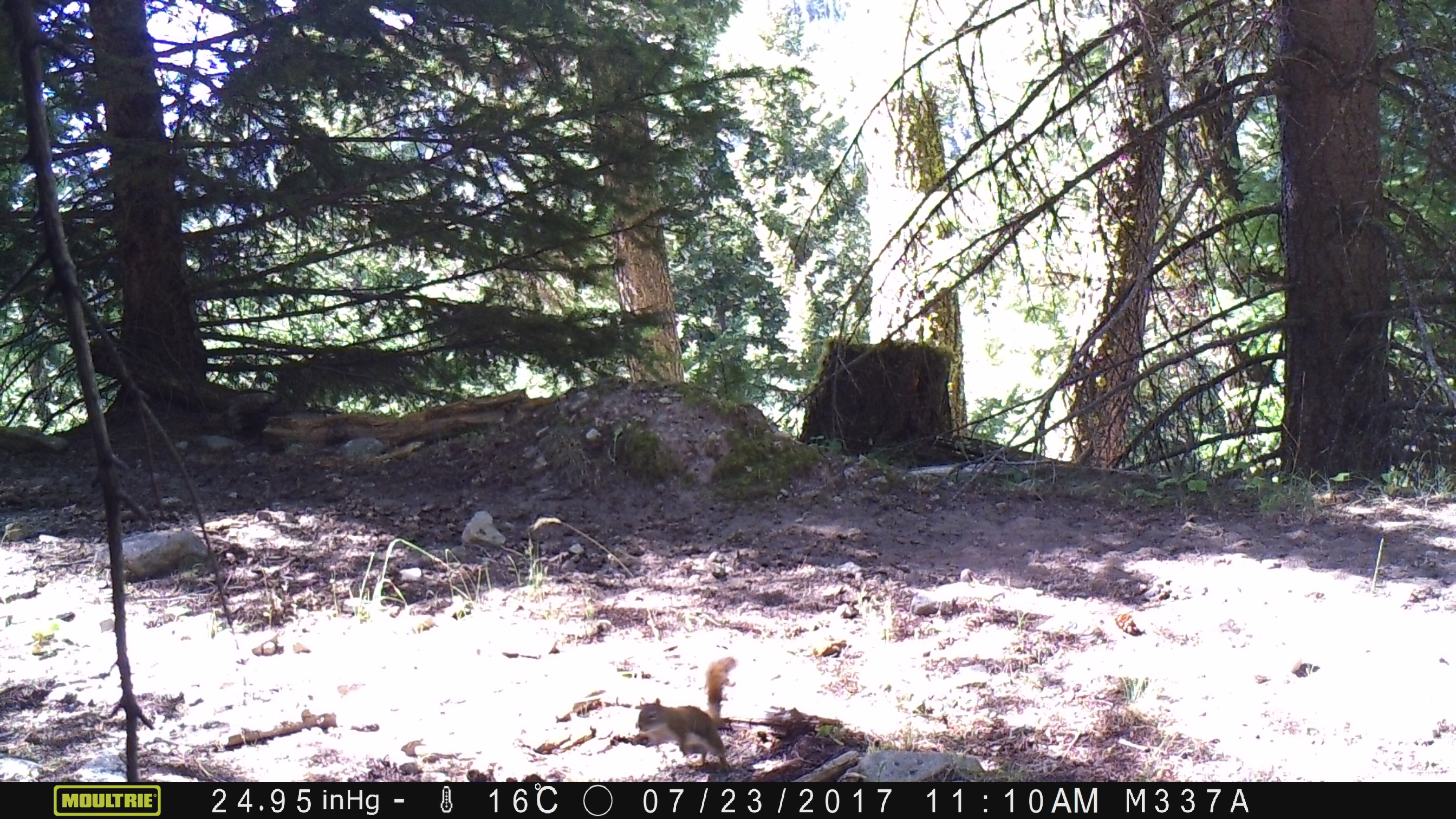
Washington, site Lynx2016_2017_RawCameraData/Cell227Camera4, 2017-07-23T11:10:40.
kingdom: Animalia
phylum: Chordata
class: Mammalia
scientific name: Mammalia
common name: small mammal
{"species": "small mammal (Mammalia)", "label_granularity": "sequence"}